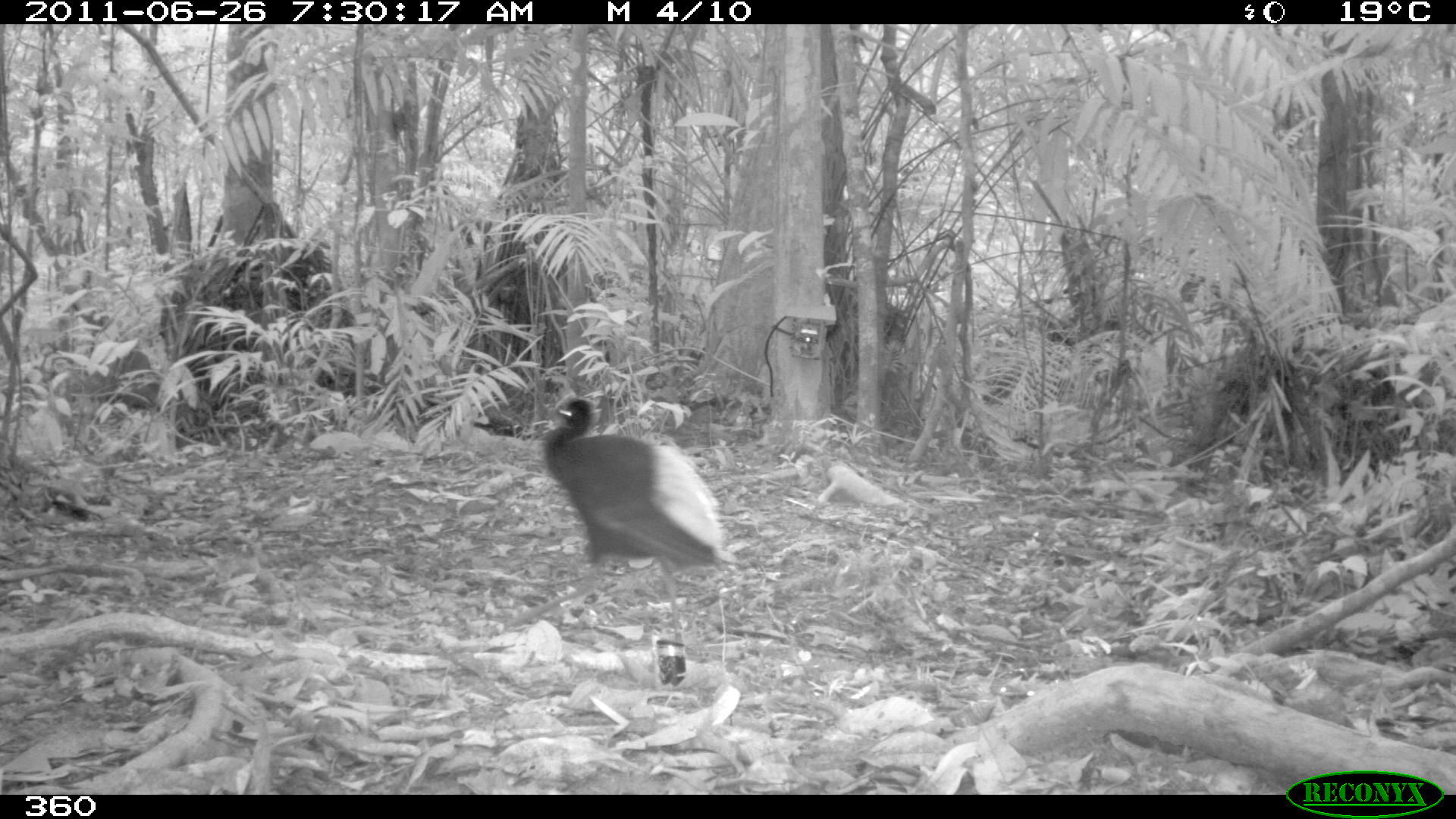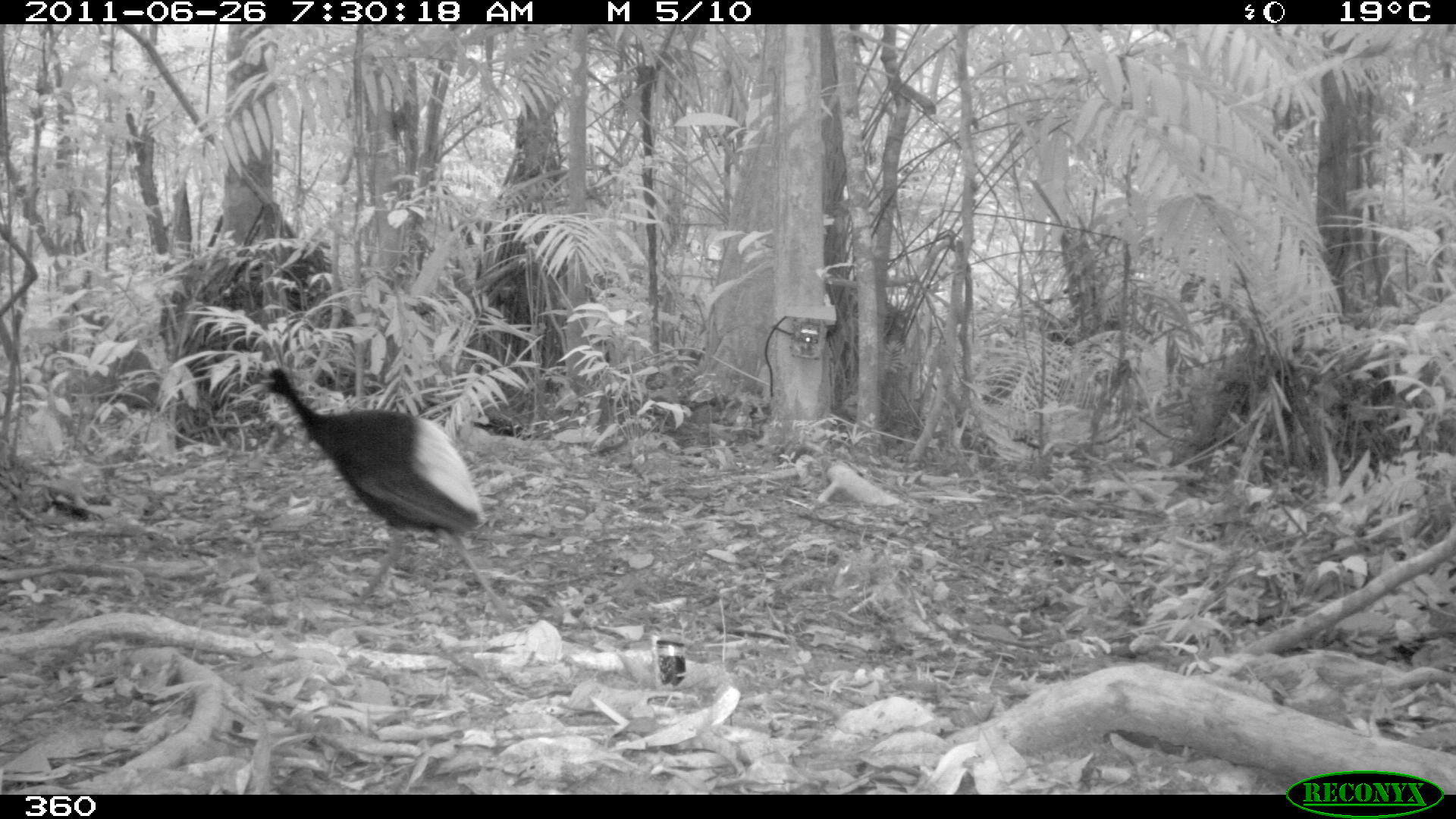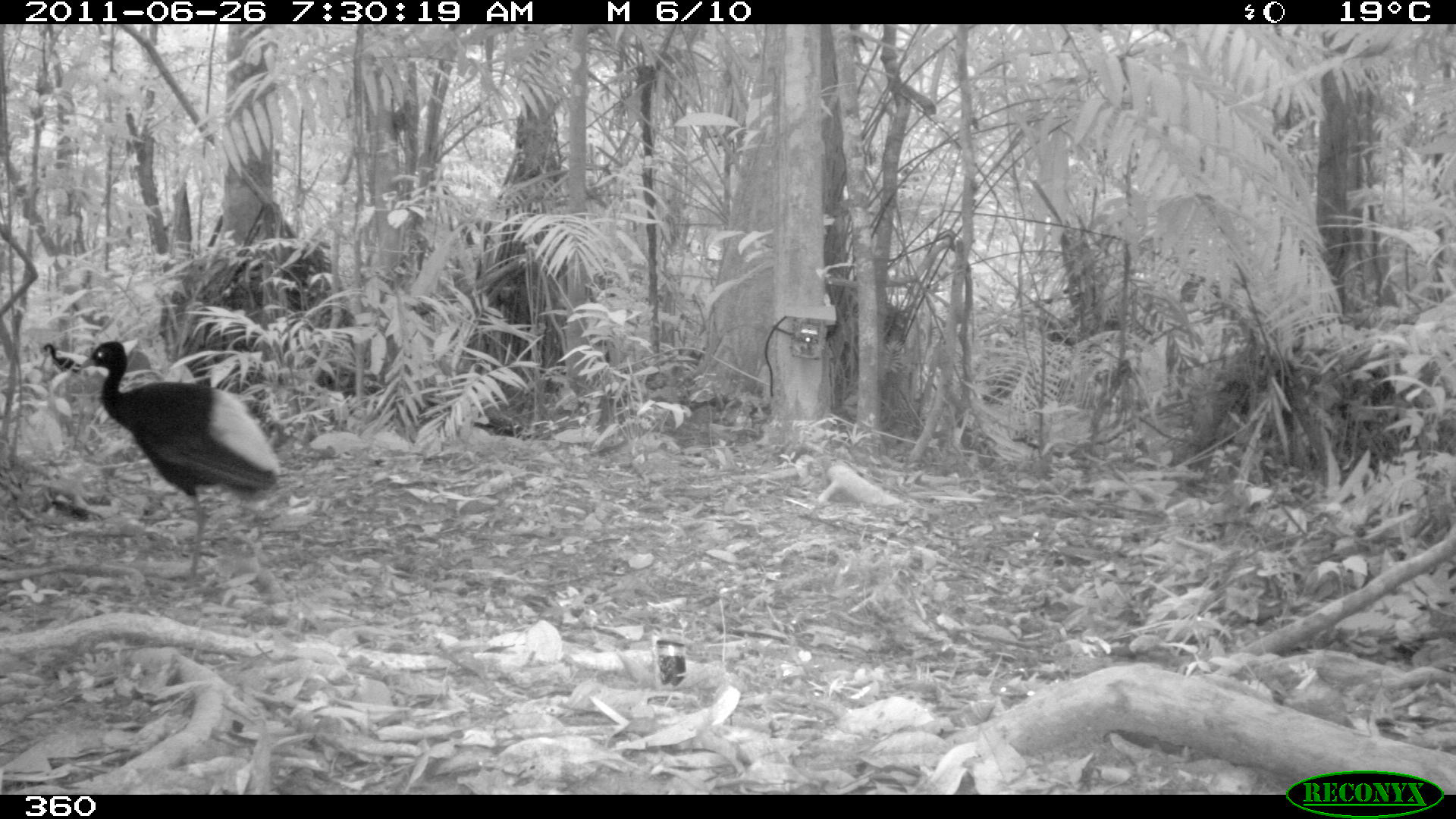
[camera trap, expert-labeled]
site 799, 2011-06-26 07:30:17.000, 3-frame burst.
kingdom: Animalia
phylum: Chordata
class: Aves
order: Gruiformes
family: Psophiidae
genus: Psophia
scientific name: Psophia leucoptera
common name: pale-winged trumpeter